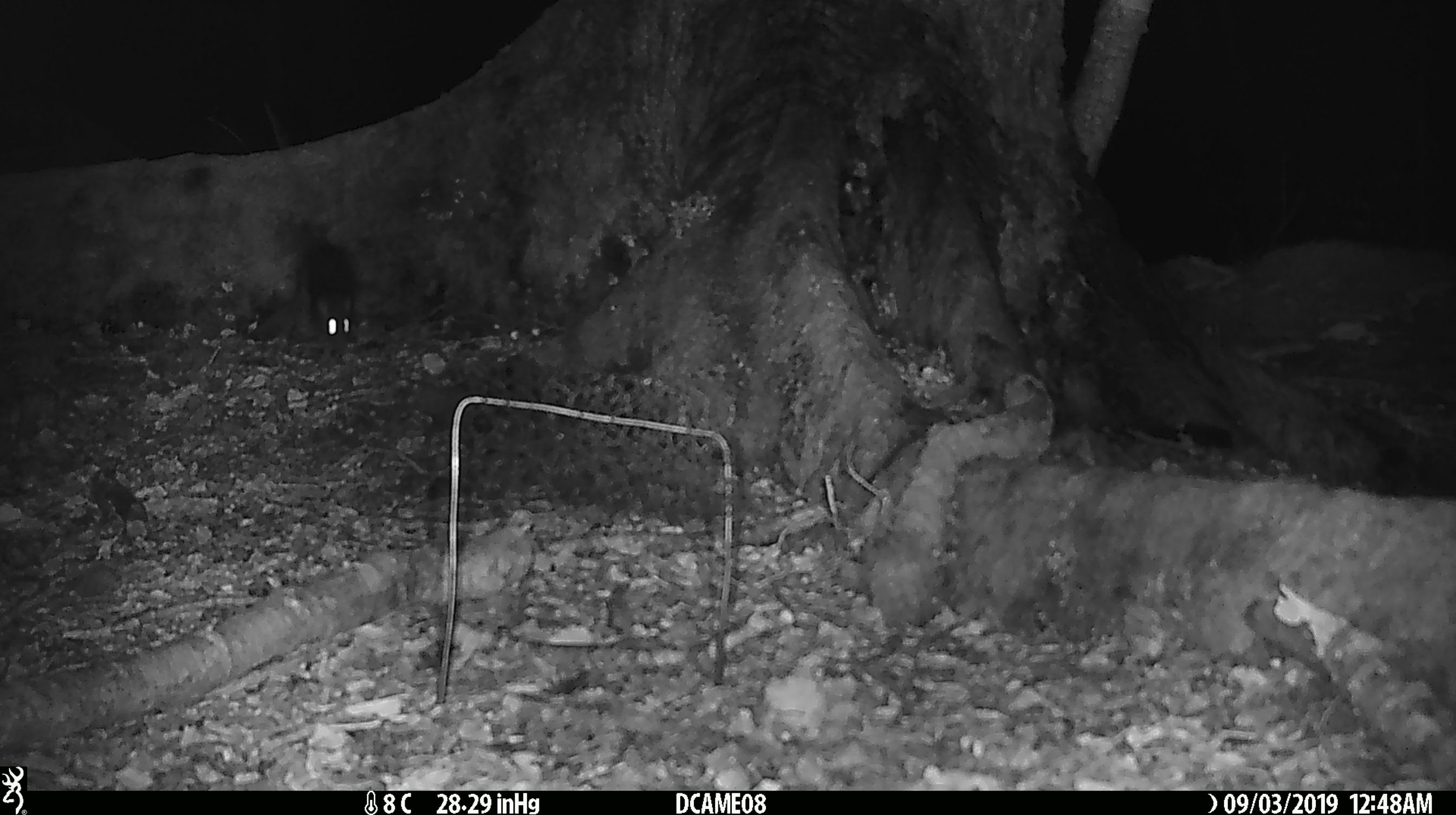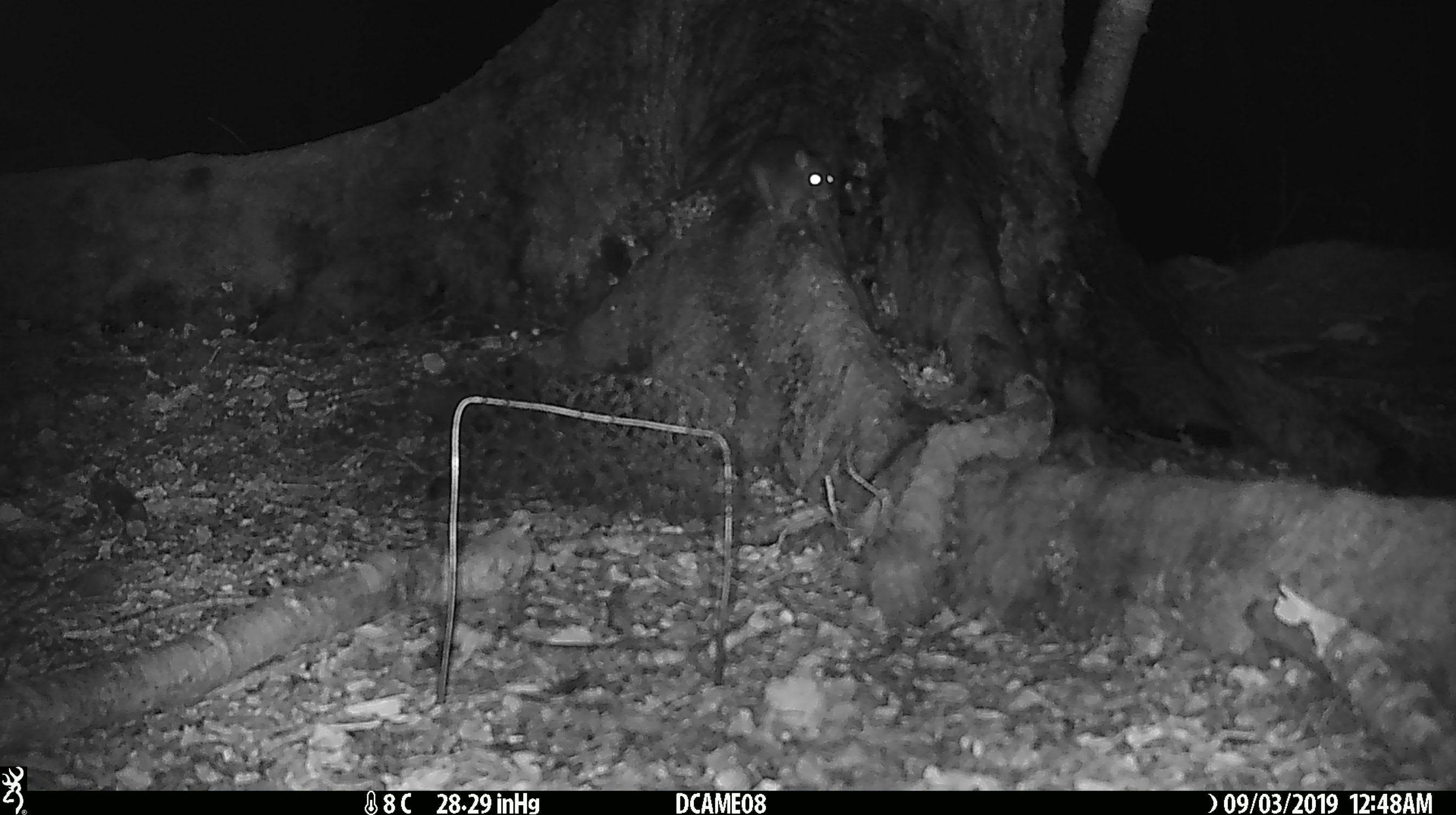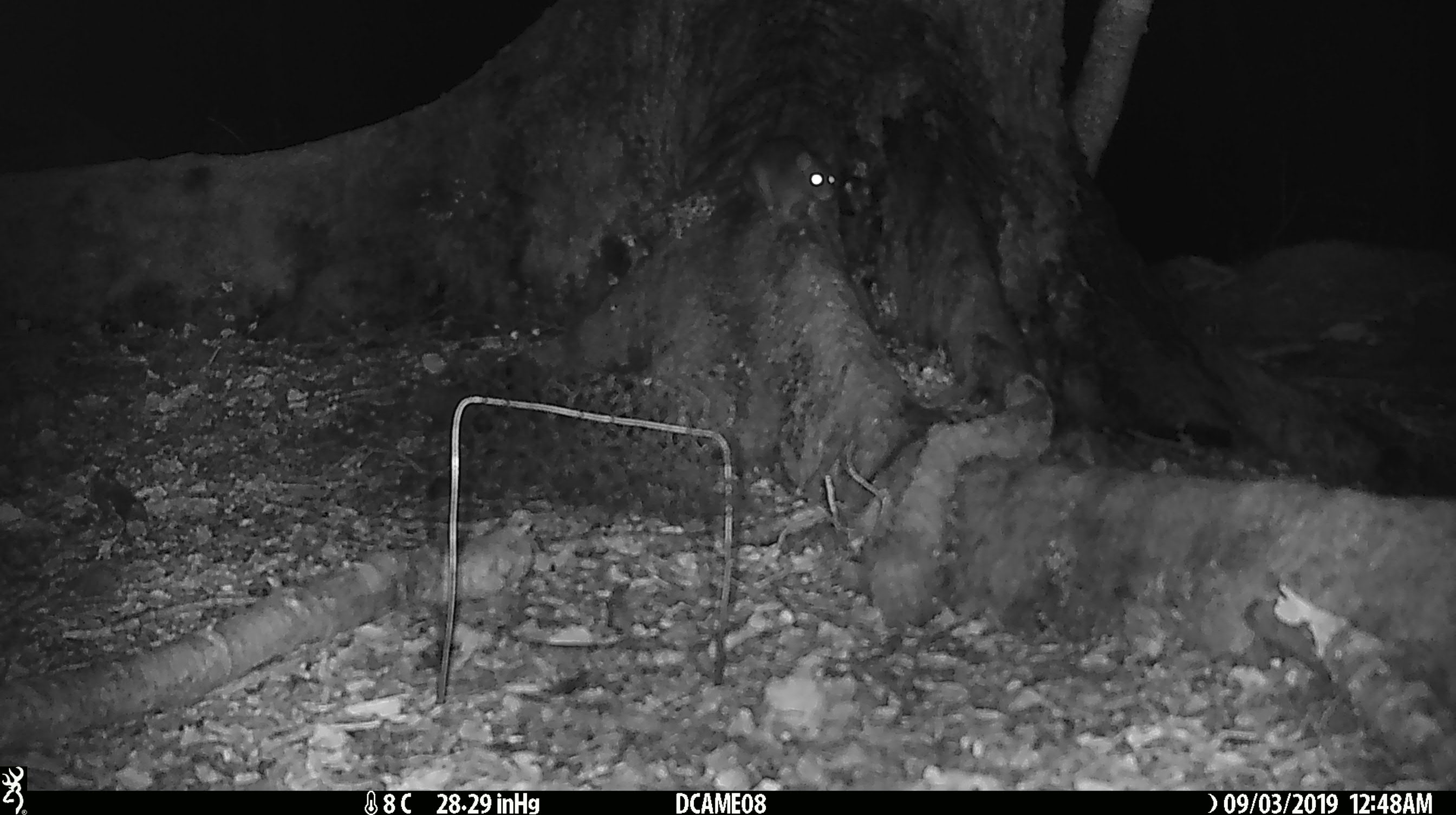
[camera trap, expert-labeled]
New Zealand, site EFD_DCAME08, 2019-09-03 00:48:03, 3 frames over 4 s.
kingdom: Animalia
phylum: Chordata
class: Mammalia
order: Rodentia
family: Muridae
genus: Rattus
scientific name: Rattus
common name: rat